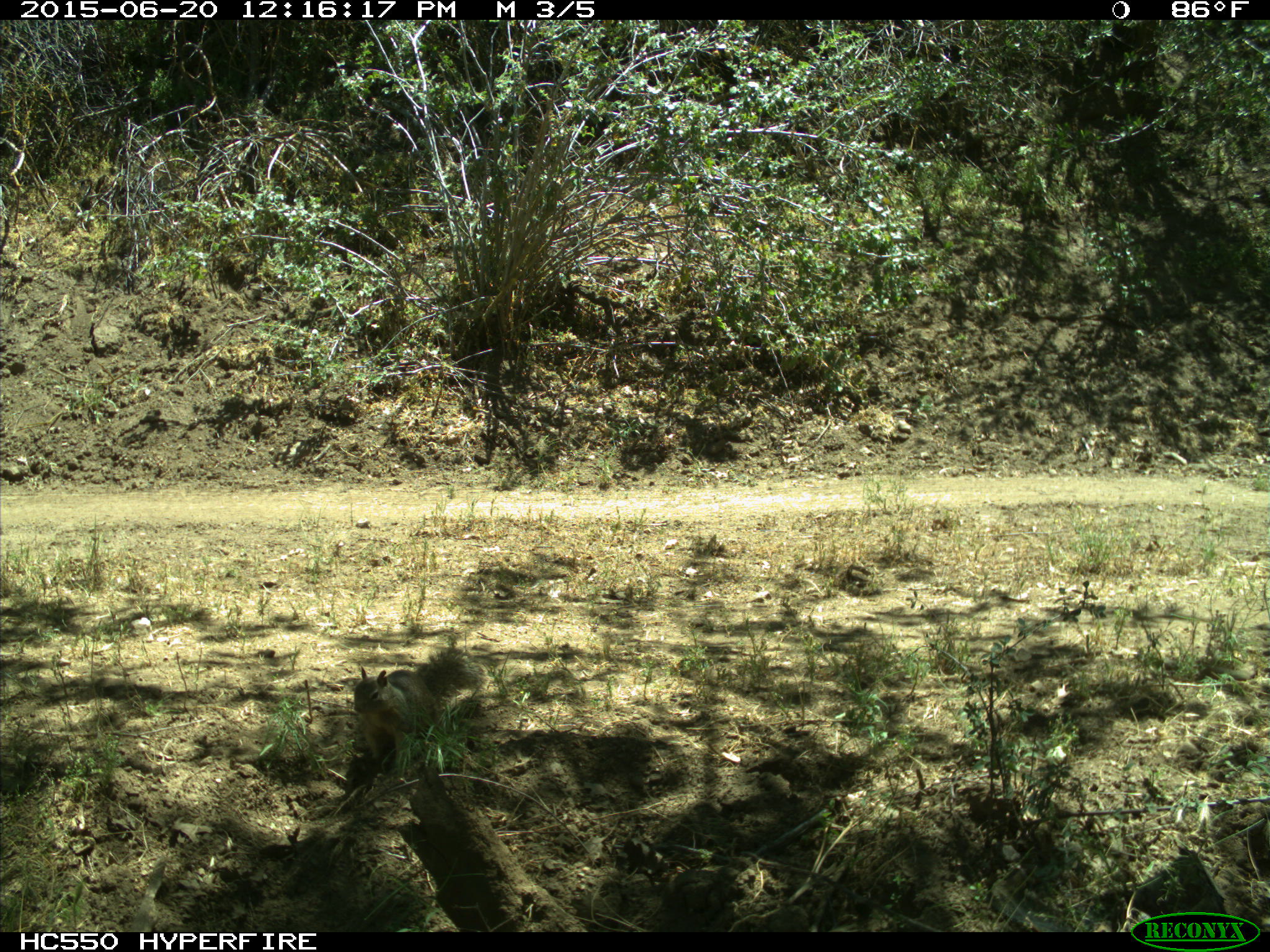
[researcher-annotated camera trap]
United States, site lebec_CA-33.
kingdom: Animalia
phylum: Chordata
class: Mammalia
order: Rodentia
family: Sciuridae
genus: Otospermophilus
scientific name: Otospermophilus beecheyi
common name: california ground squirrel